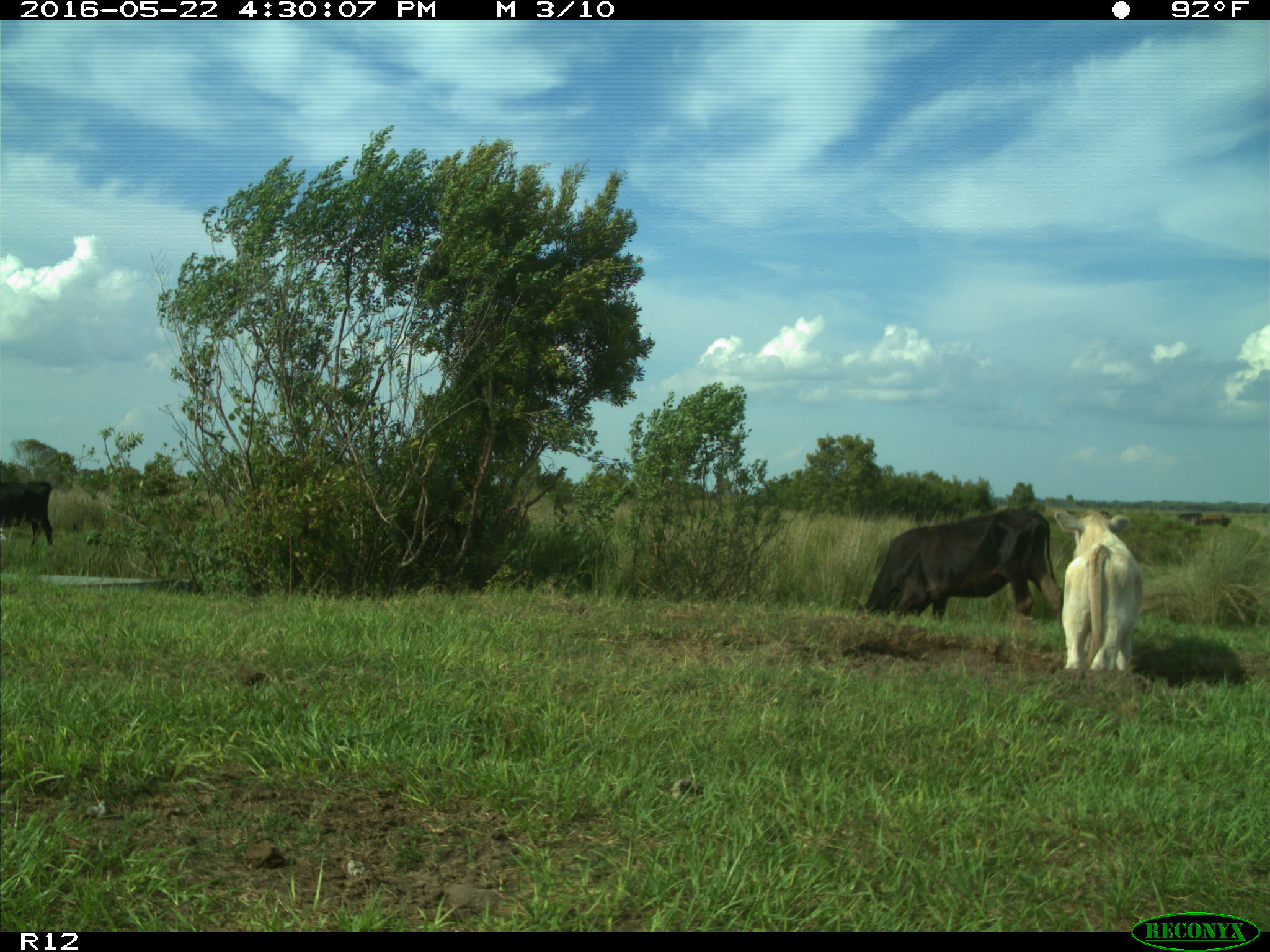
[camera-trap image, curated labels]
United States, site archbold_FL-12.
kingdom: Animalia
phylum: Chordata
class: Mammalia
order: Artiodactyla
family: Bovidae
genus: Bos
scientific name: Bos taurus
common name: domestic cow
Bos taurus (domestic cow).